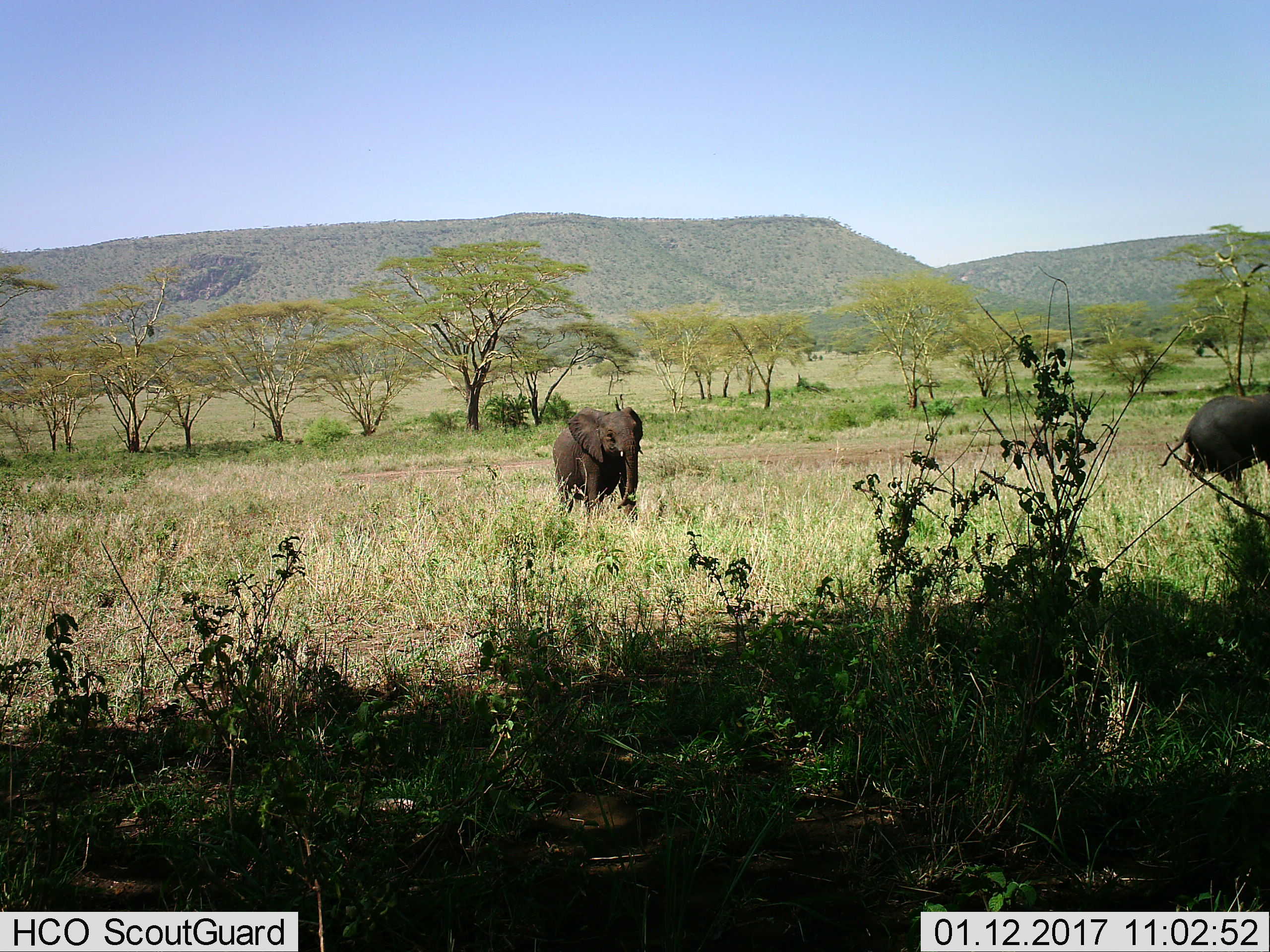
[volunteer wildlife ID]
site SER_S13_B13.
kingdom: Animalia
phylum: Chordata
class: Mammalia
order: Proboscidea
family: Elephantidae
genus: Loxodonta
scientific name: Loxodonta africana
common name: african bush elephant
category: elephant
Elephant (african bush elephant) (Loxodonta africana), count 2. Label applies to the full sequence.